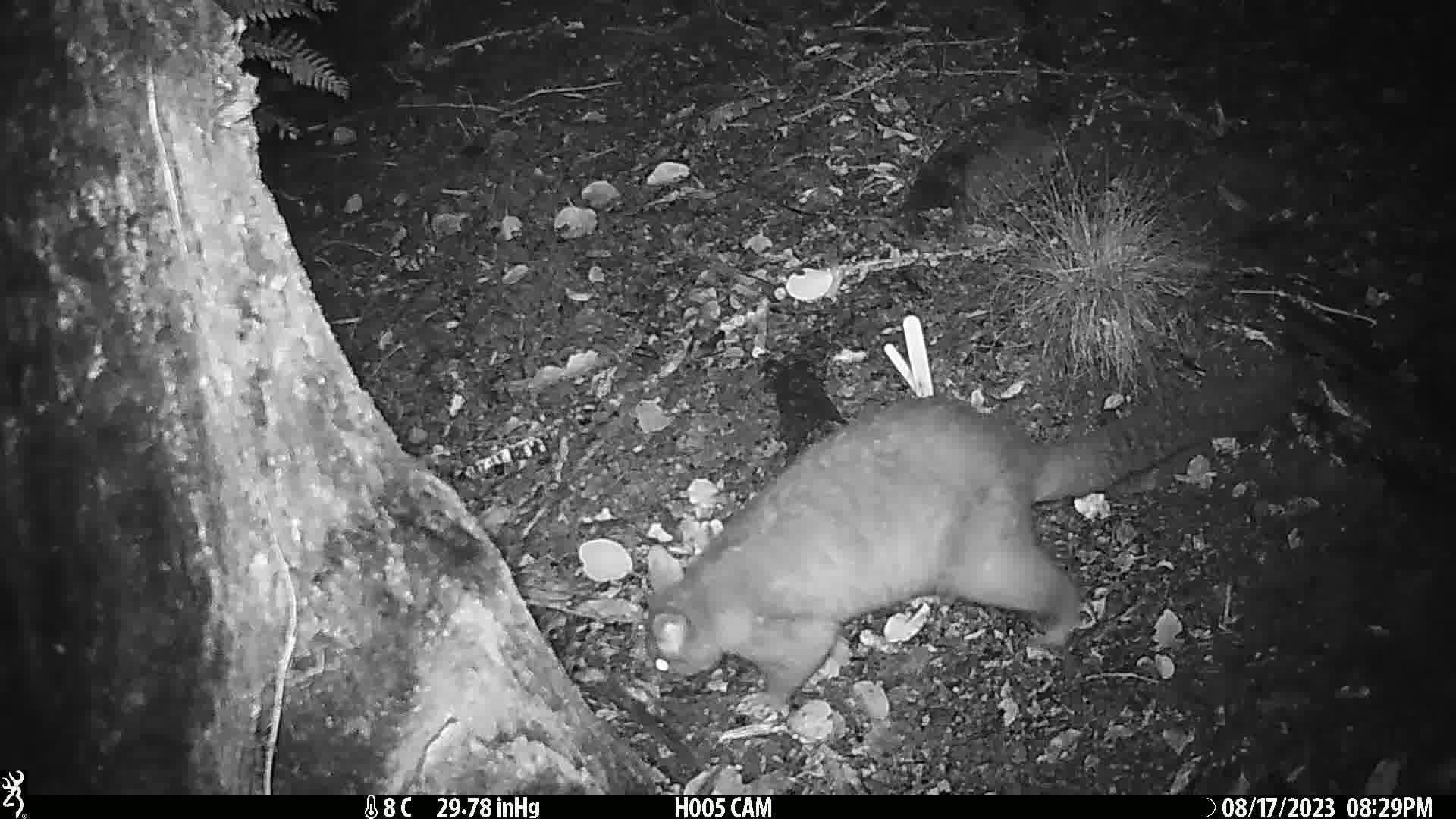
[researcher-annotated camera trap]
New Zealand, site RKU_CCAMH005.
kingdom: Animalia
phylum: Chordata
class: Mammalia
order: Diprotodontia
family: Phalangeridae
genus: Trichosurus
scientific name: Trichosurus vulpecula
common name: common brushtail possum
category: possum